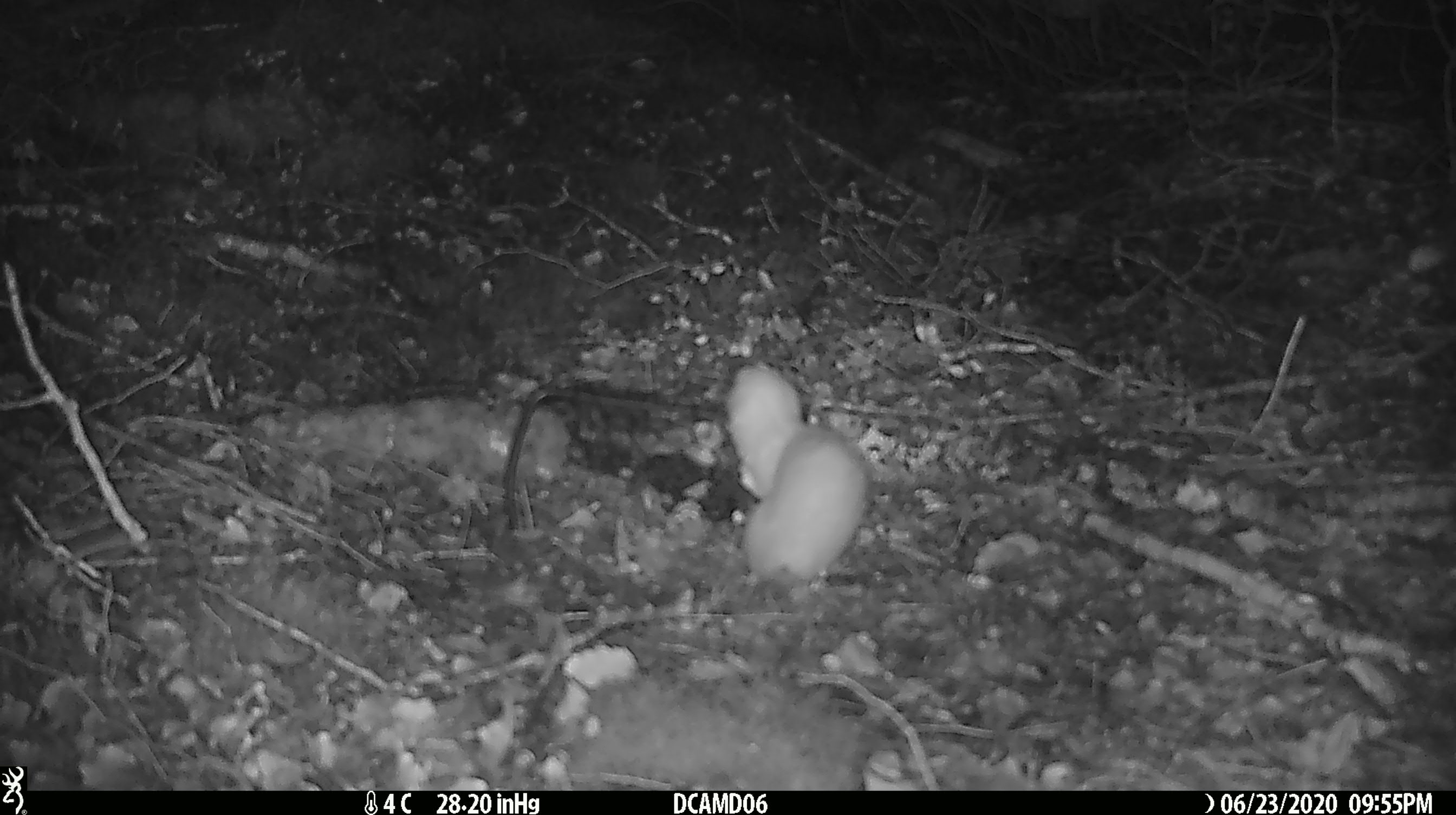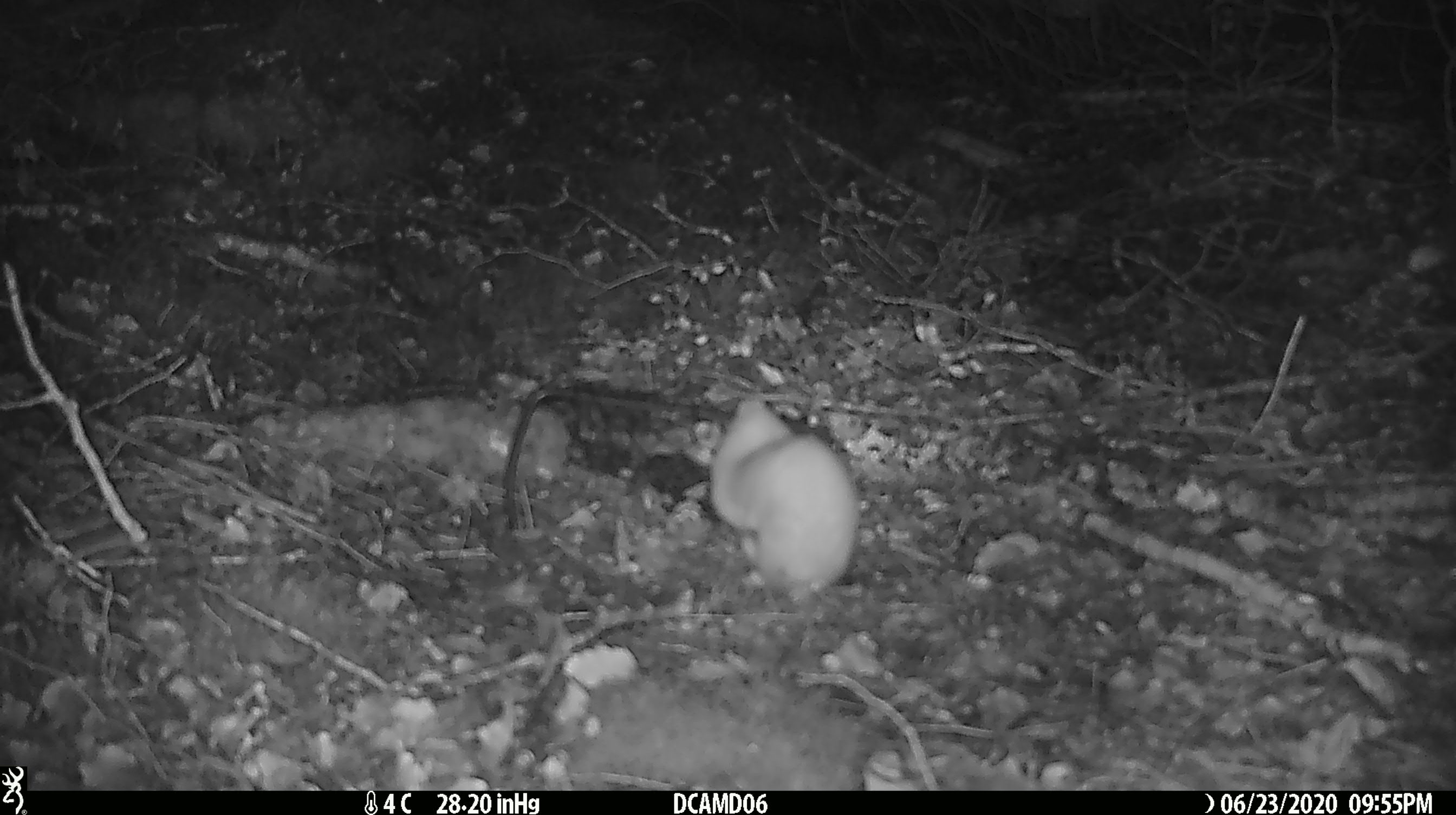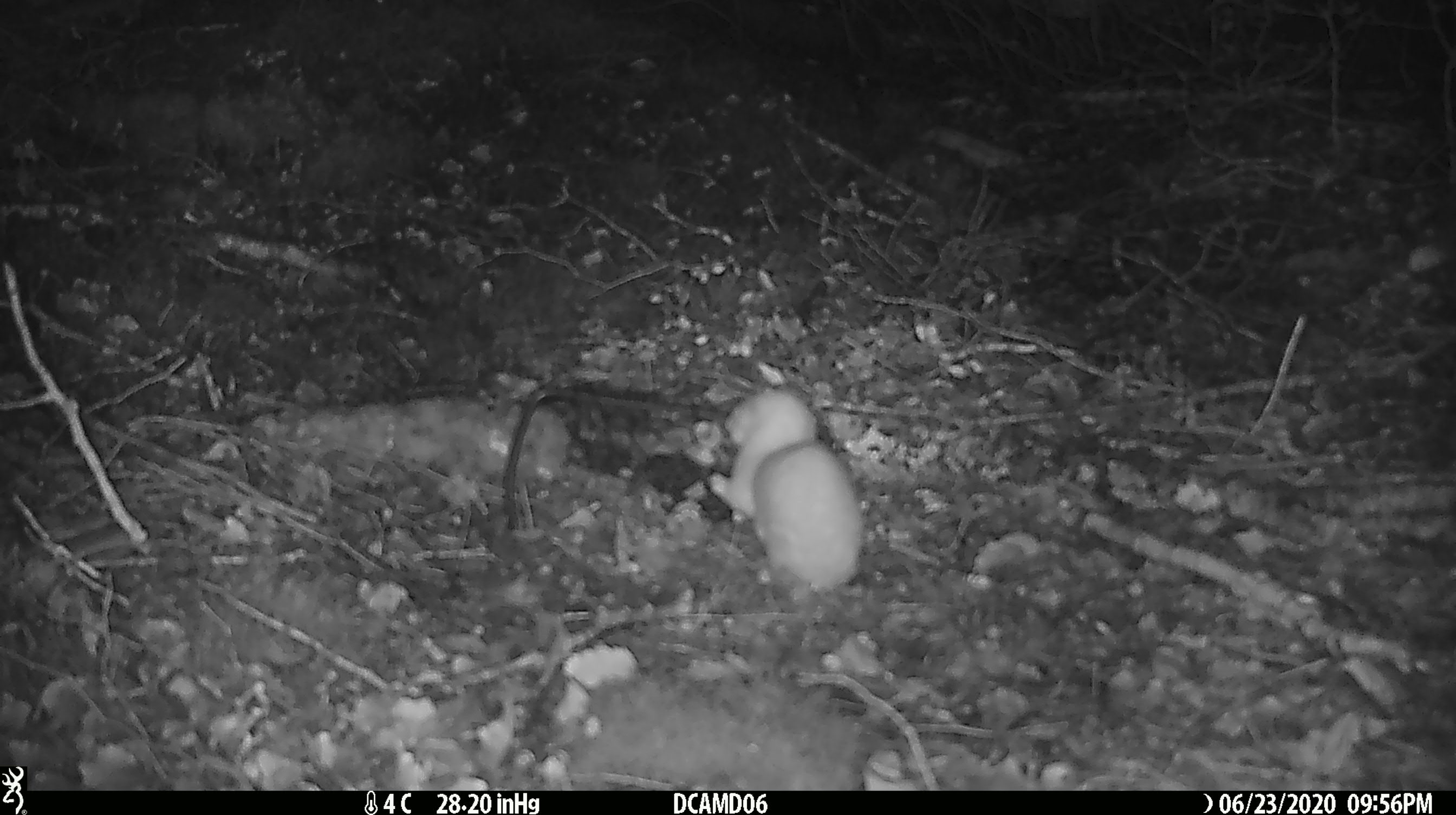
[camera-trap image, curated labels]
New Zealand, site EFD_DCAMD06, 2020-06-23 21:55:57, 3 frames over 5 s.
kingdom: Animalia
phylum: Chordata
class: Mammalia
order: Carnivora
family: Mustelidae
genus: Mustela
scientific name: Mustela nivalis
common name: least weasel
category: weasel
Weasel (least weasel) (Mustela nivalis).